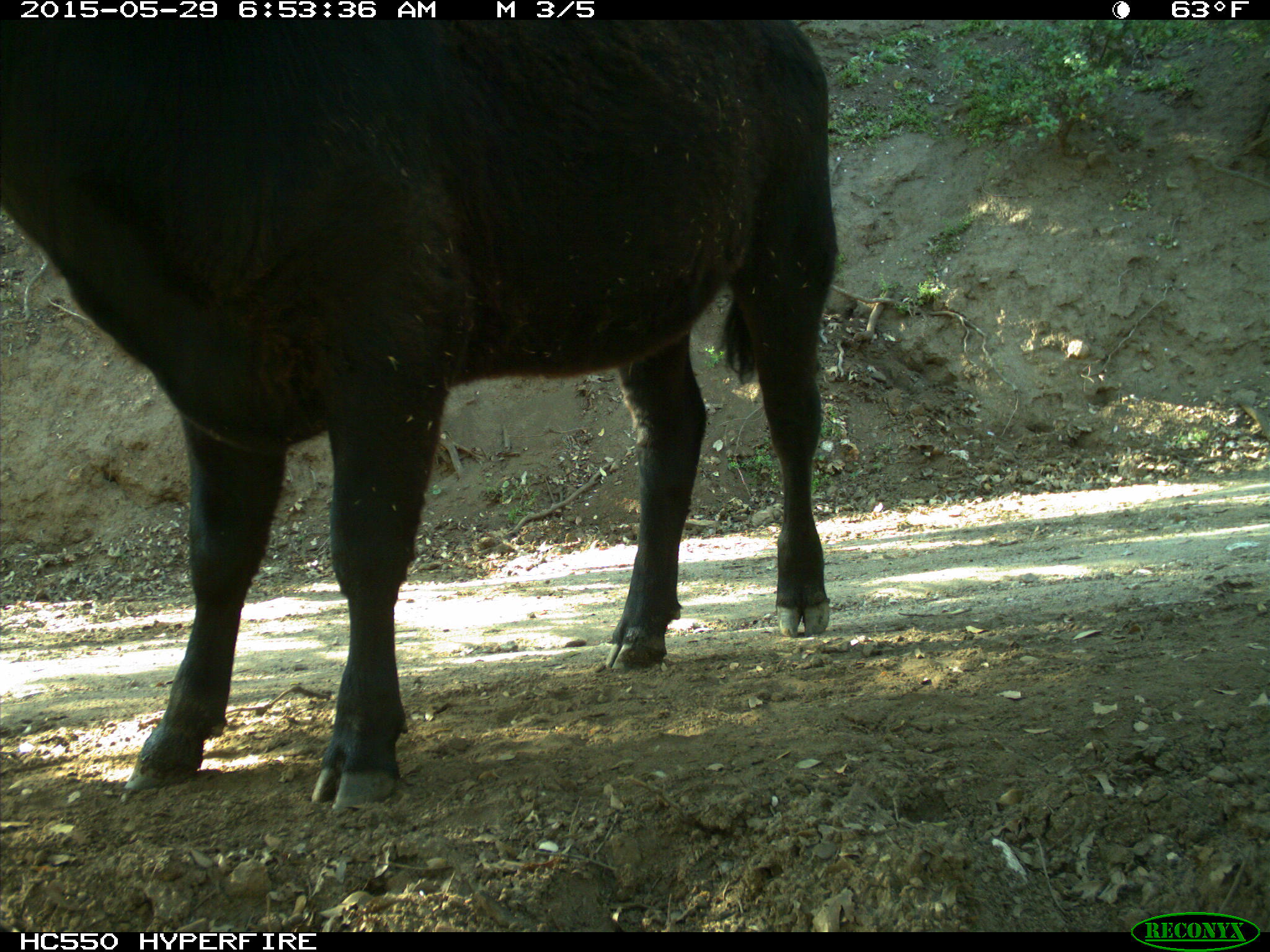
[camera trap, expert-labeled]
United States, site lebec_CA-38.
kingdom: Animalia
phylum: Chordata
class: Mammalia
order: Artiodactyla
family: Bovidae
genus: Bos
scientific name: Bos taurus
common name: domestic cow